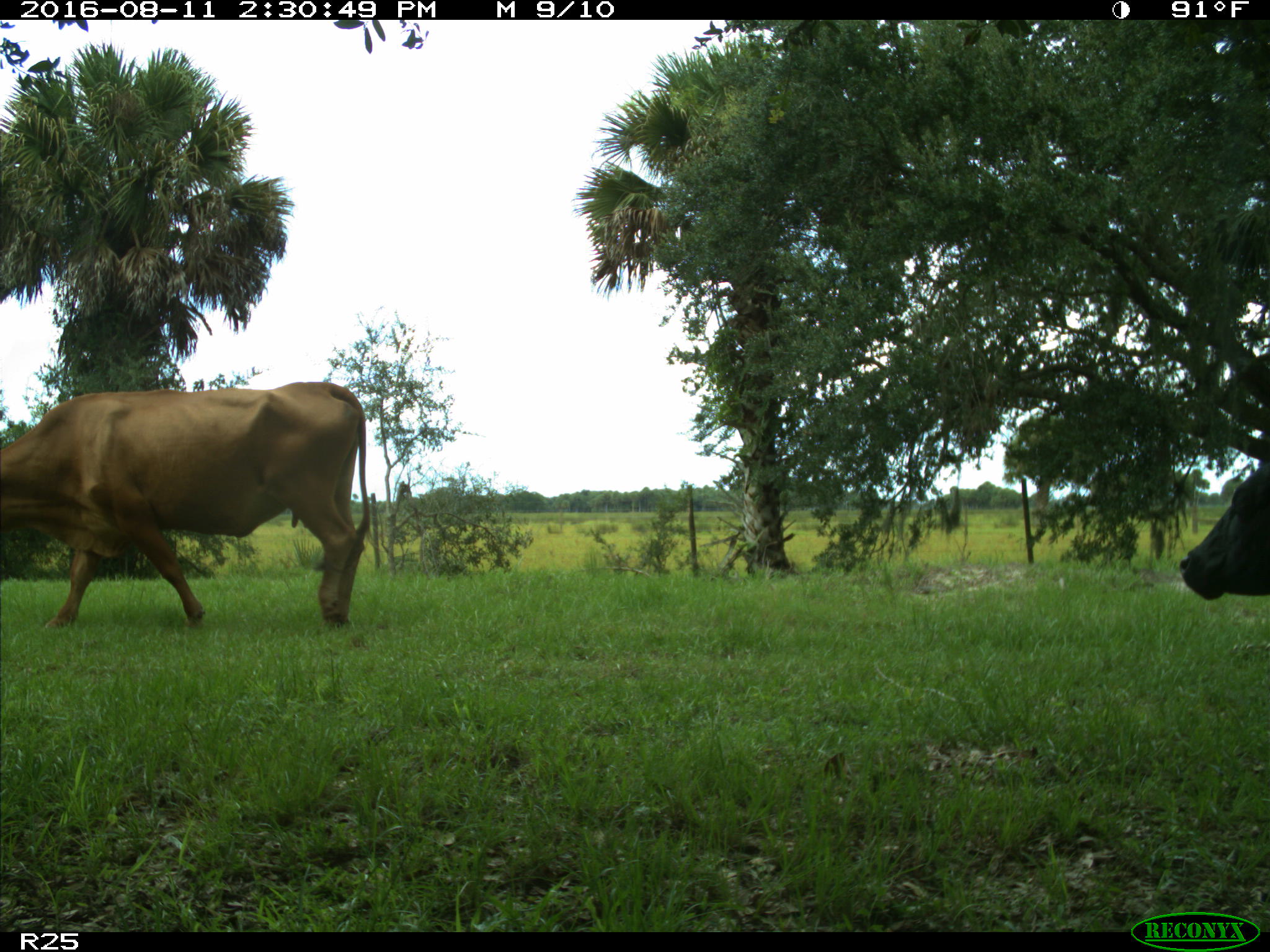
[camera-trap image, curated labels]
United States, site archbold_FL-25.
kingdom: Animalia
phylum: Chordata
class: Mammalia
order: Artiodactyla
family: Bovidae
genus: Bos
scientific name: Bos taurus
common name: domestic cow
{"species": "Bos taurus (domestic cow)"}